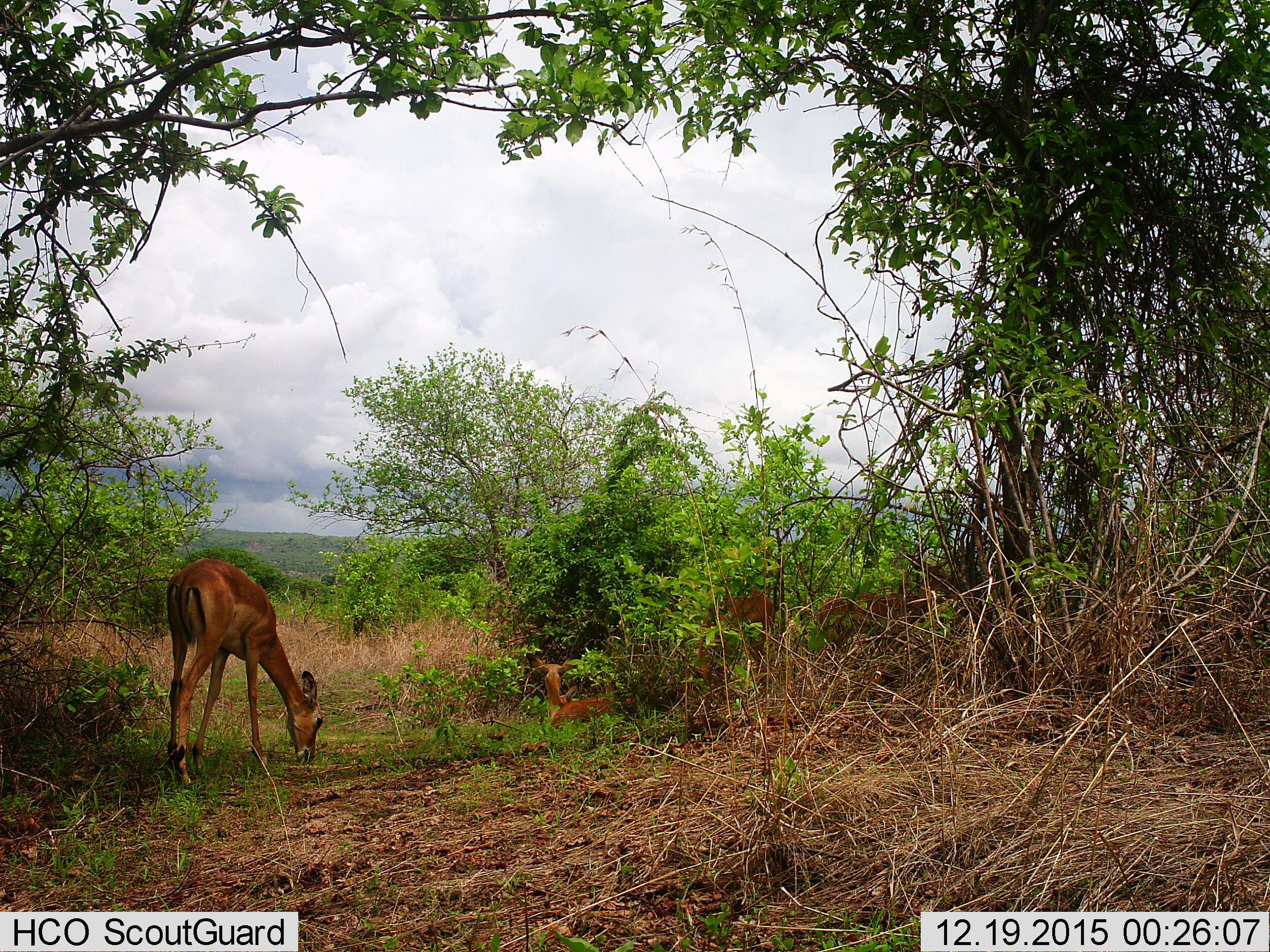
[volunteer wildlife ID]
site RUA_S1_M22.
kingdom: Animalia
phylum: Chordata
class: Mammalia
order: Artiodactyla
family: Bovidae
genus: Aepyceros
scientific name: Aepyceros melampus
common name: impala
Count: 4.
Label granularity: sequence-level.